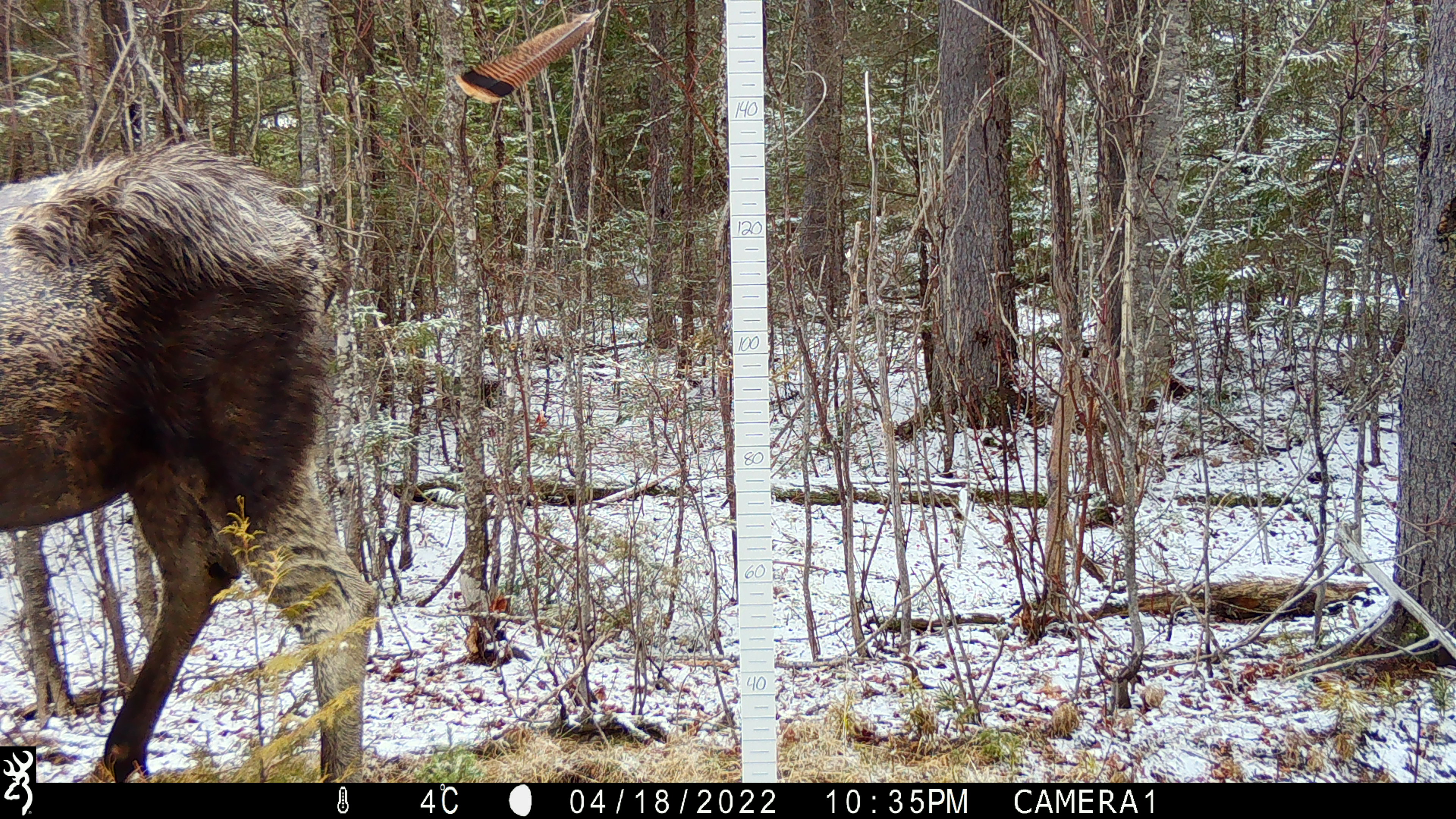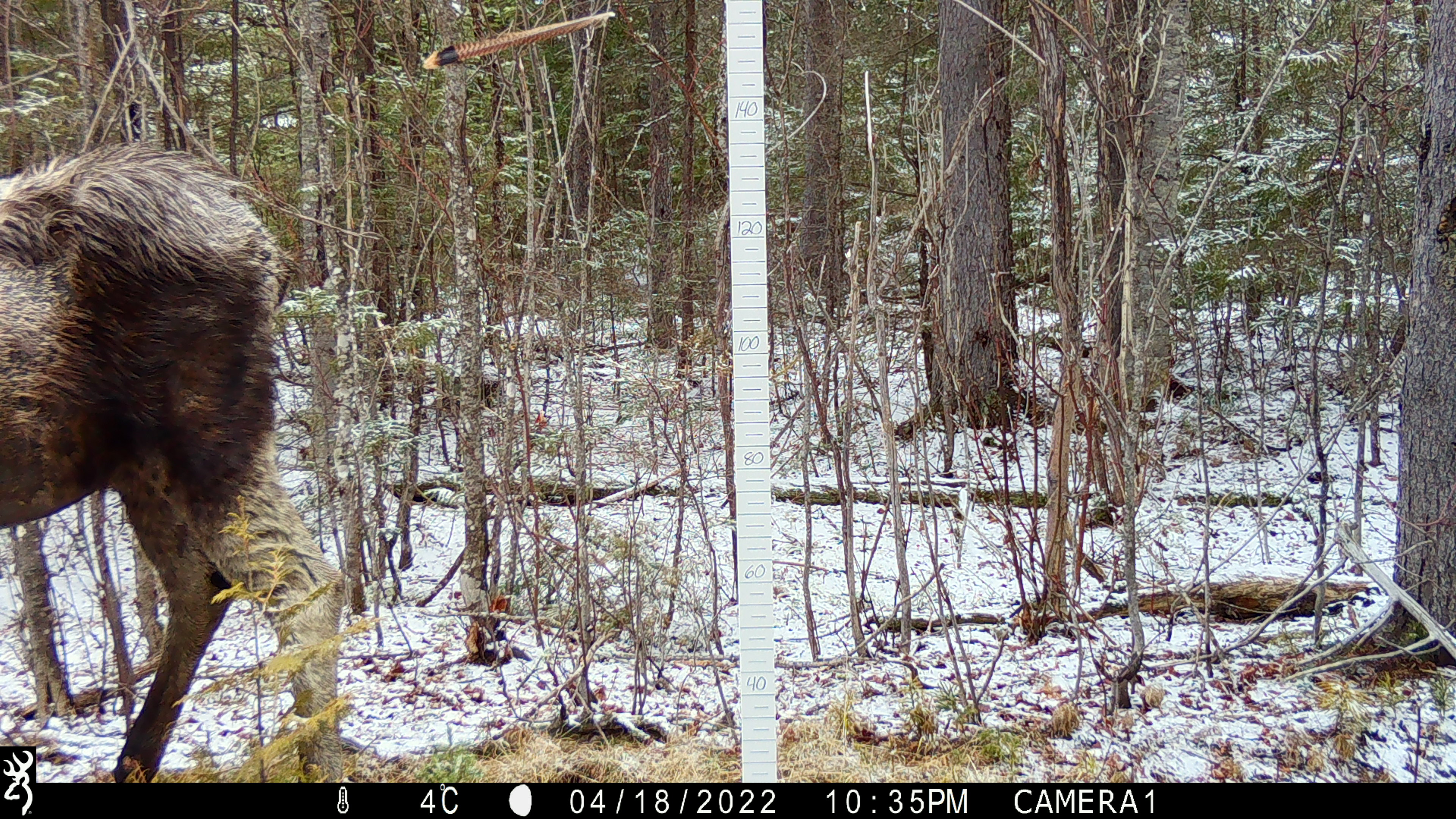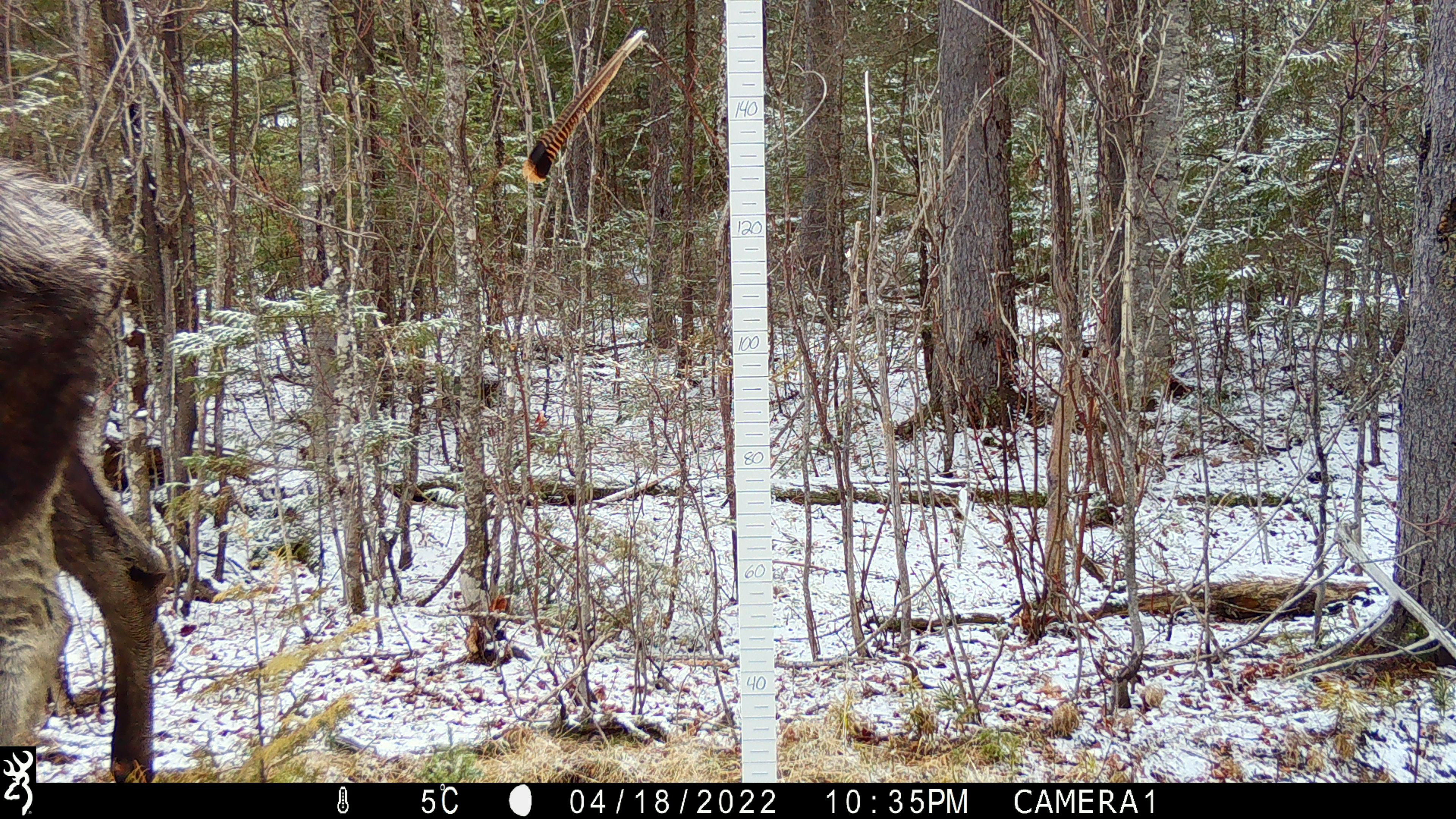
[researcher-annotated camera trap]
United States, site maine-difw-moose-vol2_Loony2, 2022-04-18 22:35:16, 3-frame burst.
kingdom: Animalia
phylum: Chordata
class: Mammalia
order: Artiodactyla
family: Cervidae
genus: Alces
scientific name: Alces alces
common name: moose